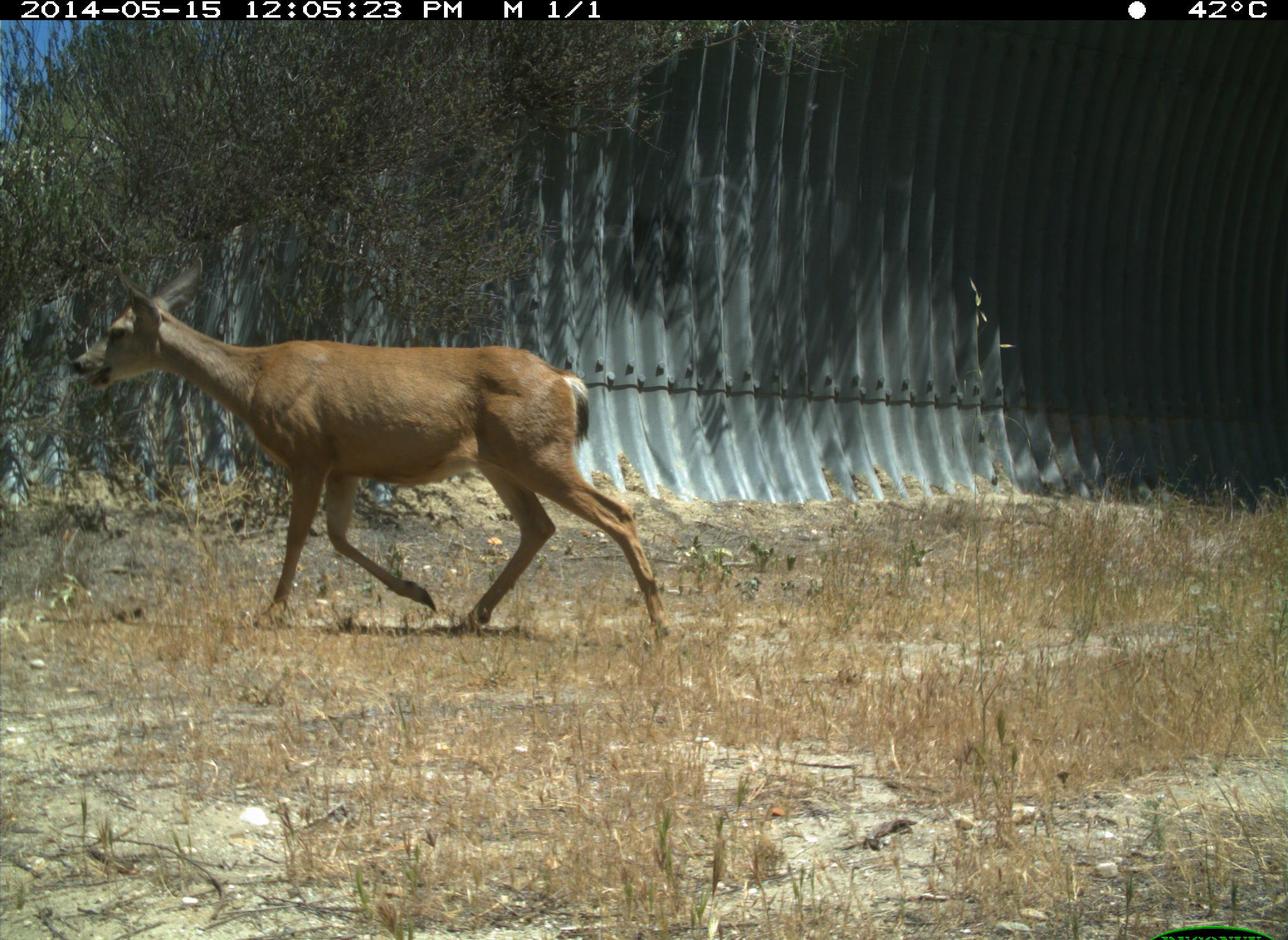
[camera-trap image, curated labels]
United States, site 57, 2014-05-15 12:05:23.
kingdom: Animalia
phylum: Chordata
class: Mammalia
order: Artiodactyla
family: Cervidae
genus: Odocoileus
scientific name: Odocoileus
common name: deer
Deer (Odocoileus).